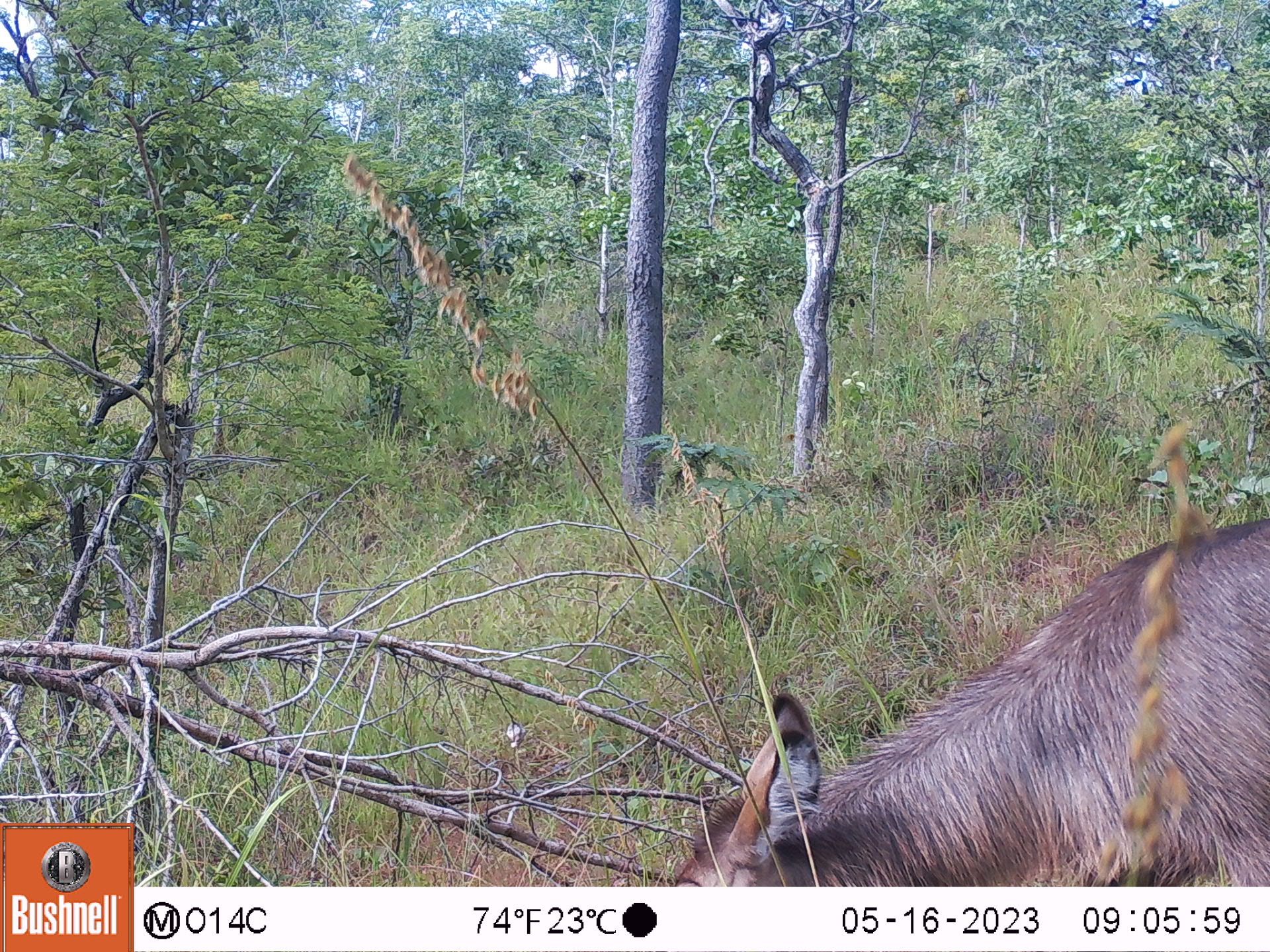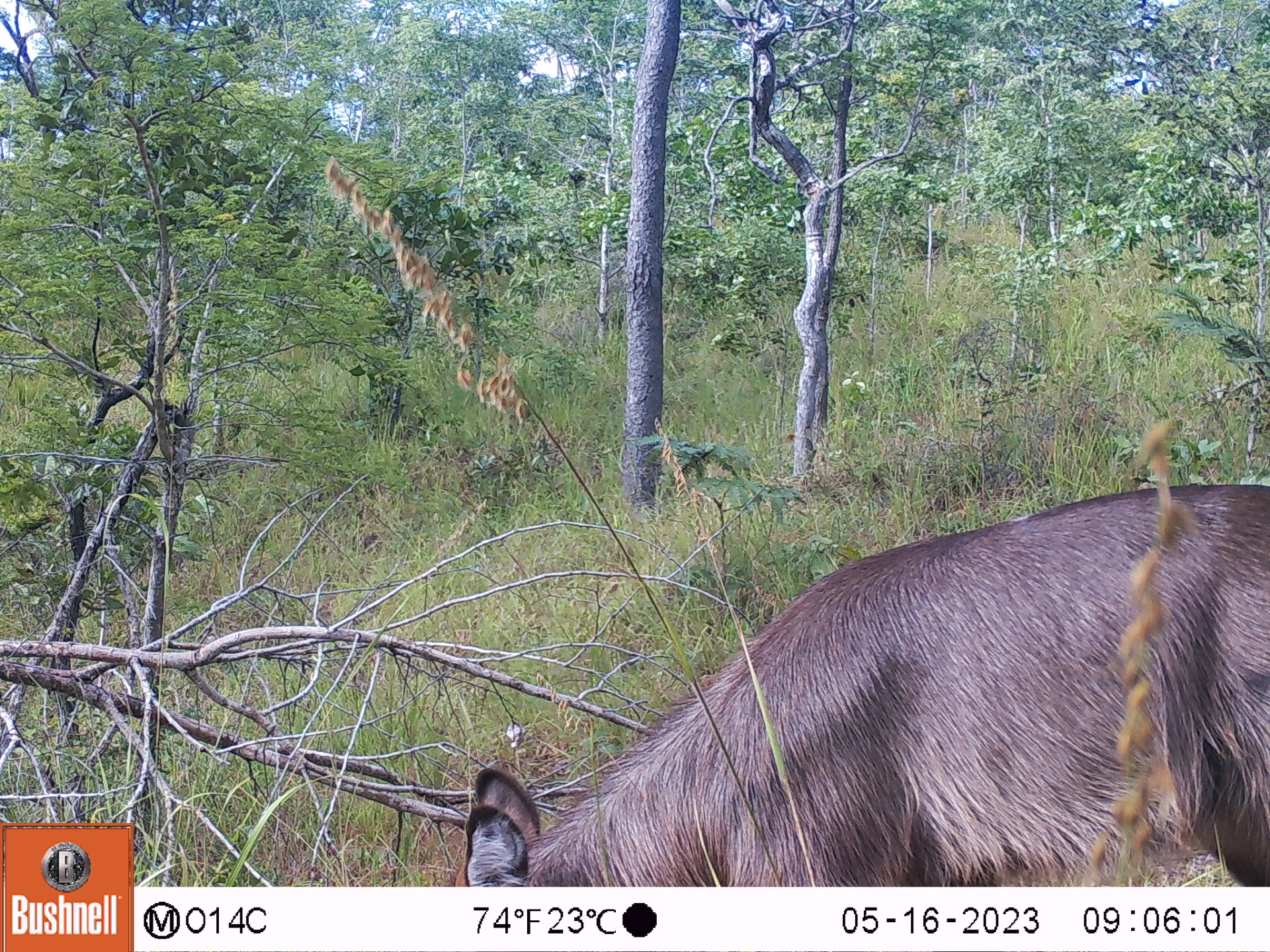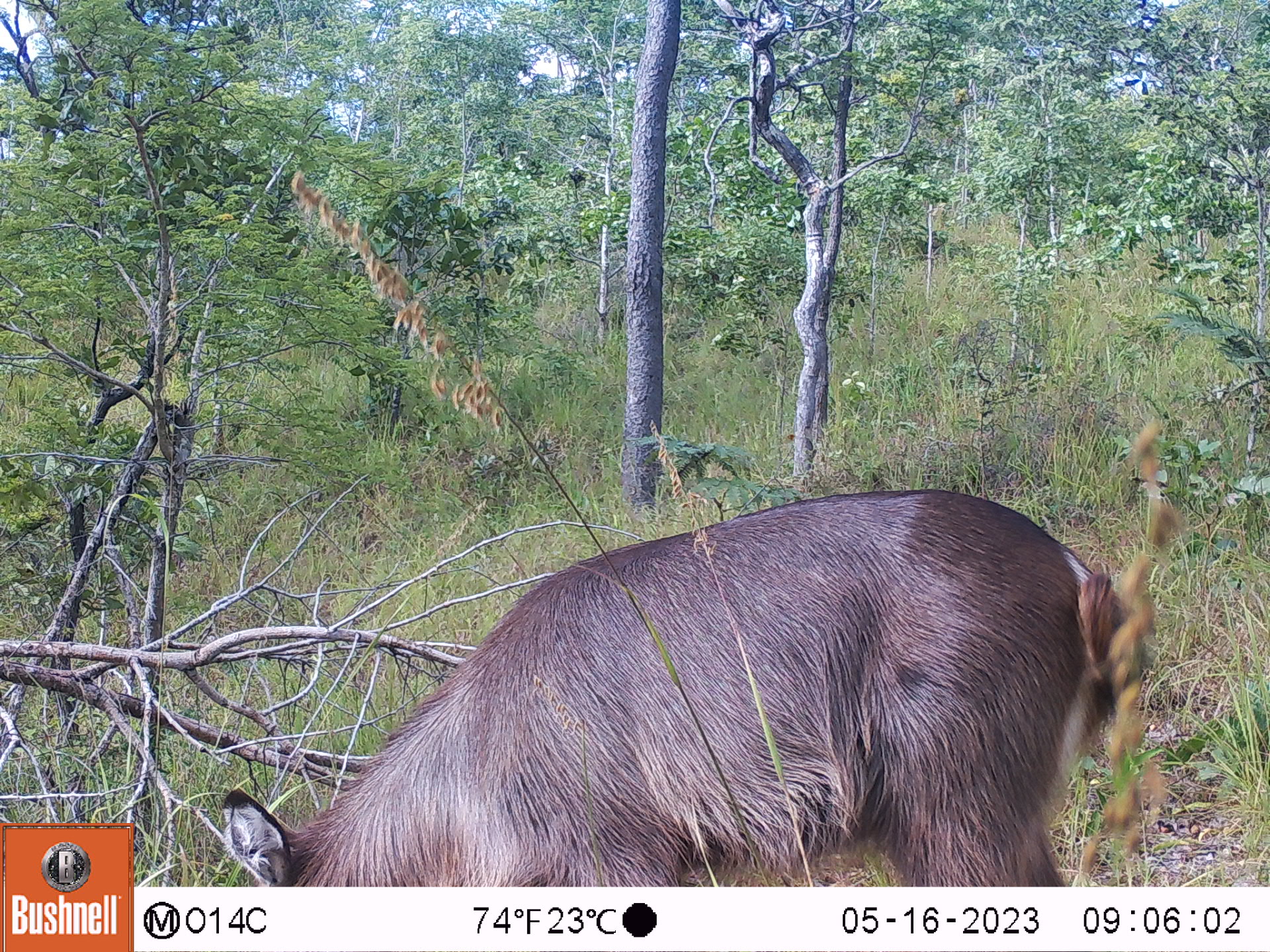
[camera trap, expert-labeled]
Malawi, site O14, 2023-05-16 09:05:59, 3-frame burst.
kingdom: Animalia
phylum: Chordata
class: Mammalia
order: Artiodactyla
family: Bovidae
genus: Kobus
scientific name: Kobus ellipsiprymnus ellipsiprymnus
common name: common waterbuck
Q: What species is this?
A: Common waterbuck (Kobus ellipsiprymnus ellipsiprymnus).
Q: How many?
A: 1.